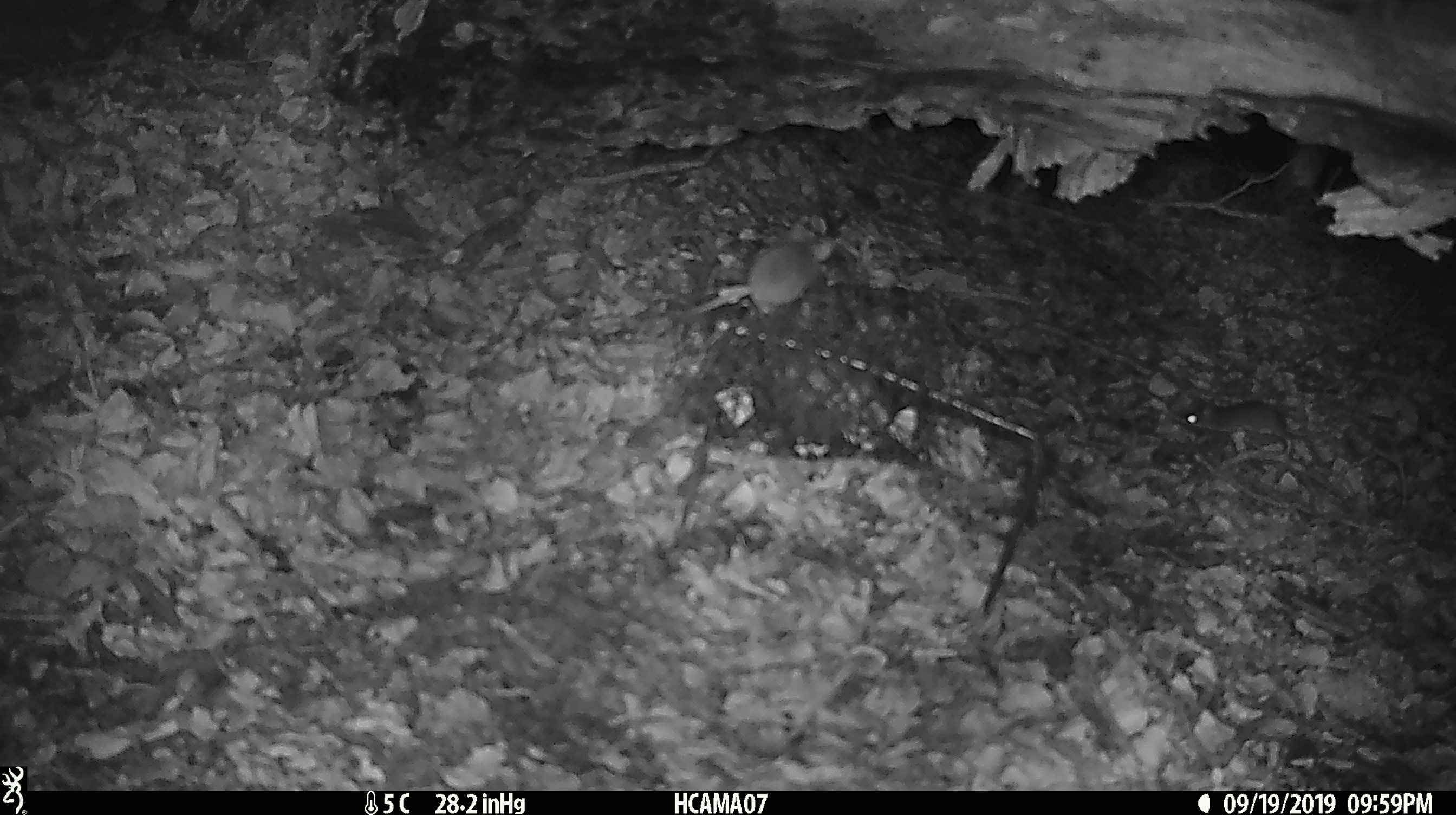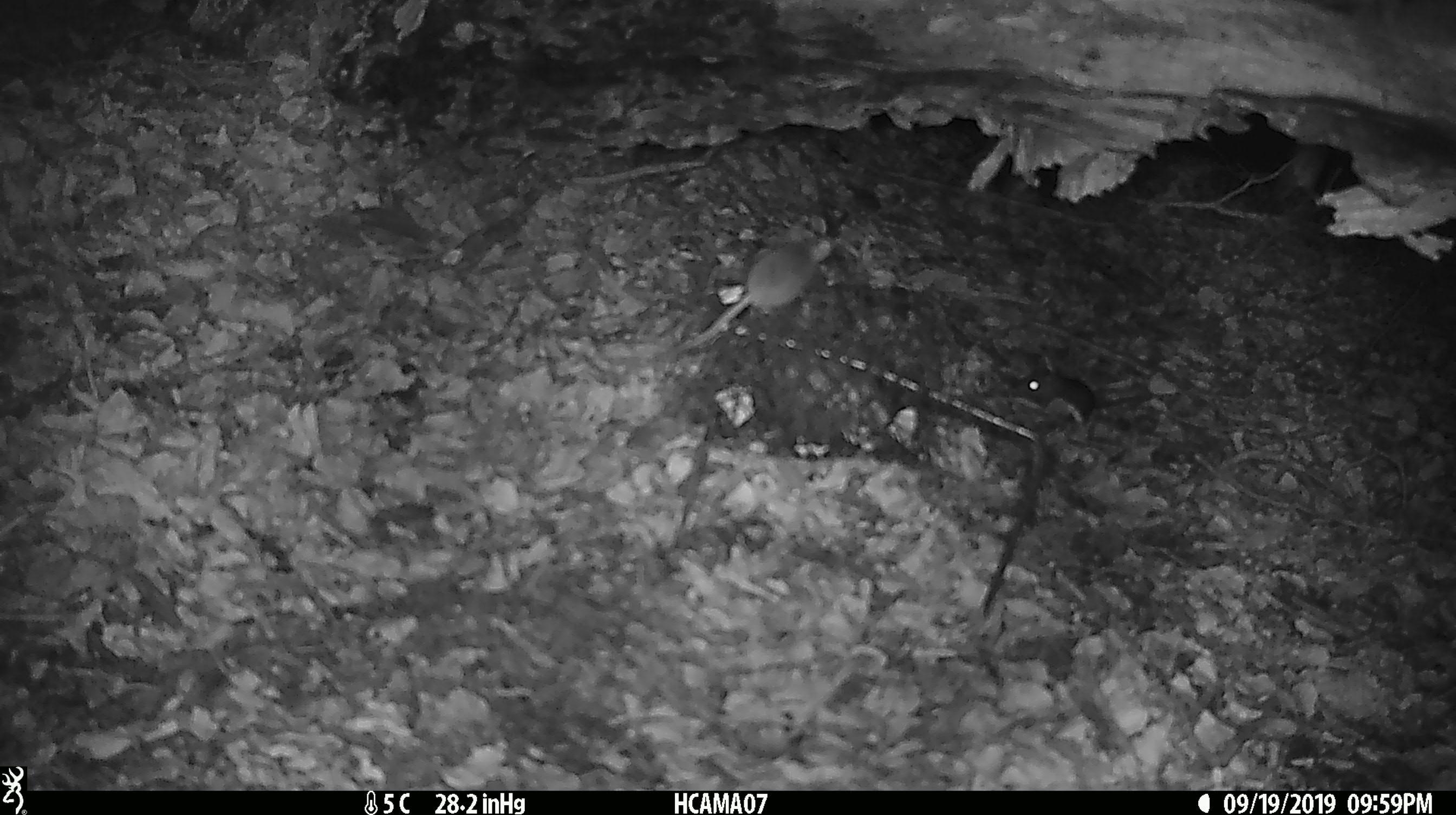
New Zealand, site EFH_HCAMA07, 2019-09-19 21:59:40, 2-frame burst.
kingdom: Animalia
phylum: Chordata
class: Mammalia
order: Rodentia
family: Muridae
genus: Mus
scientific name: Mus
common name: mouse